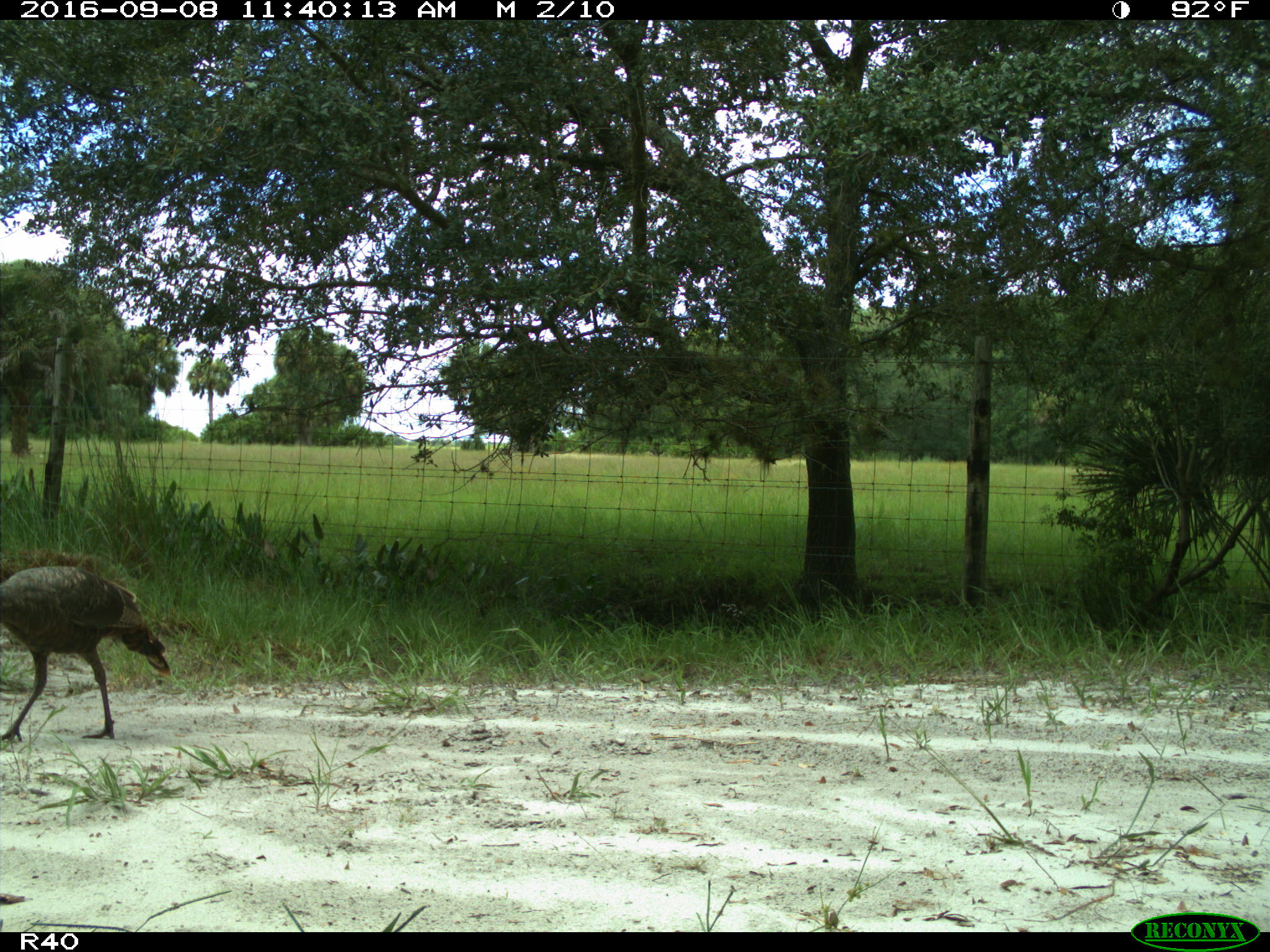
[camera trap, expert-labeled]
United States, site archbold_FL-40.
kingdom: Animalia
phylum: Chordata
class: Aves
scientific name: Aves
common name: birds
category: unidentified bird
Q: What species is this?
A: Unidentified bird (birds) (Aves).